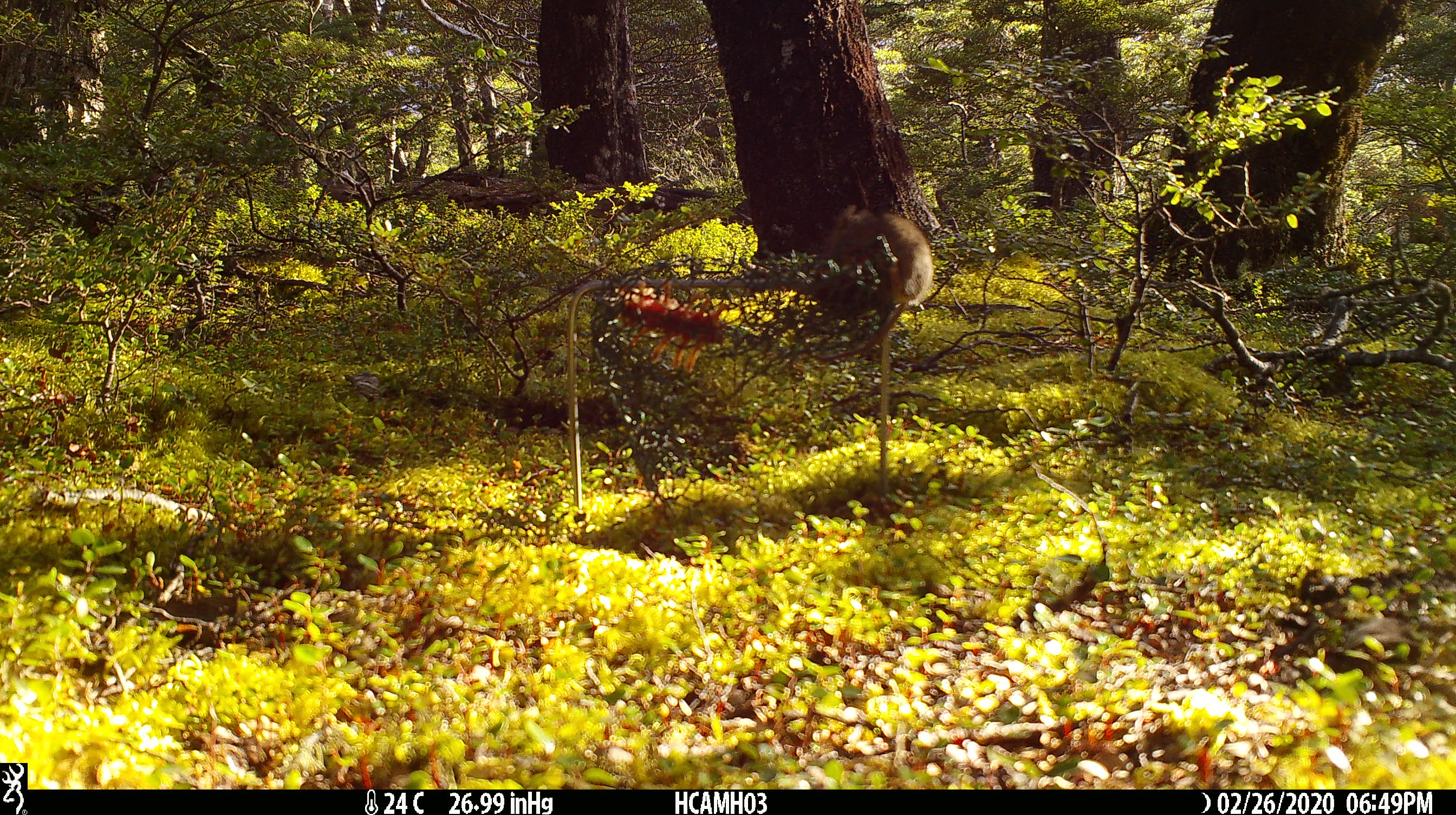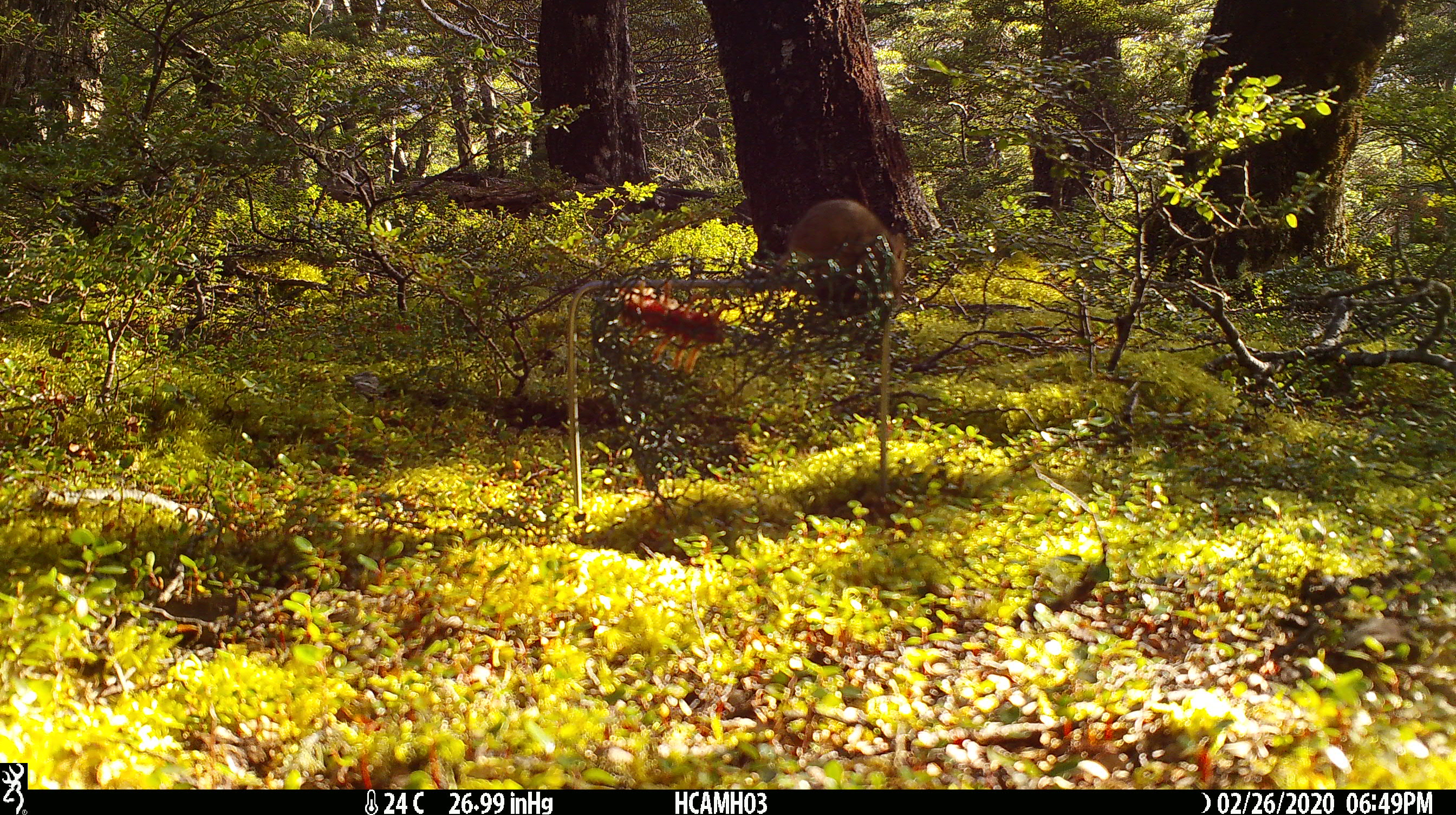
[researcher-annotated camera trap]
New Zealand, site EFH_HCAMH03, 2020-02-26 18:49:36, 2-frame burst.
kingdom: Animalia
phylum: Chordata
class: Mammalia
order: Rodentia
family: Muridae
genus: Mus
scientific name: Mus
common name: mouse